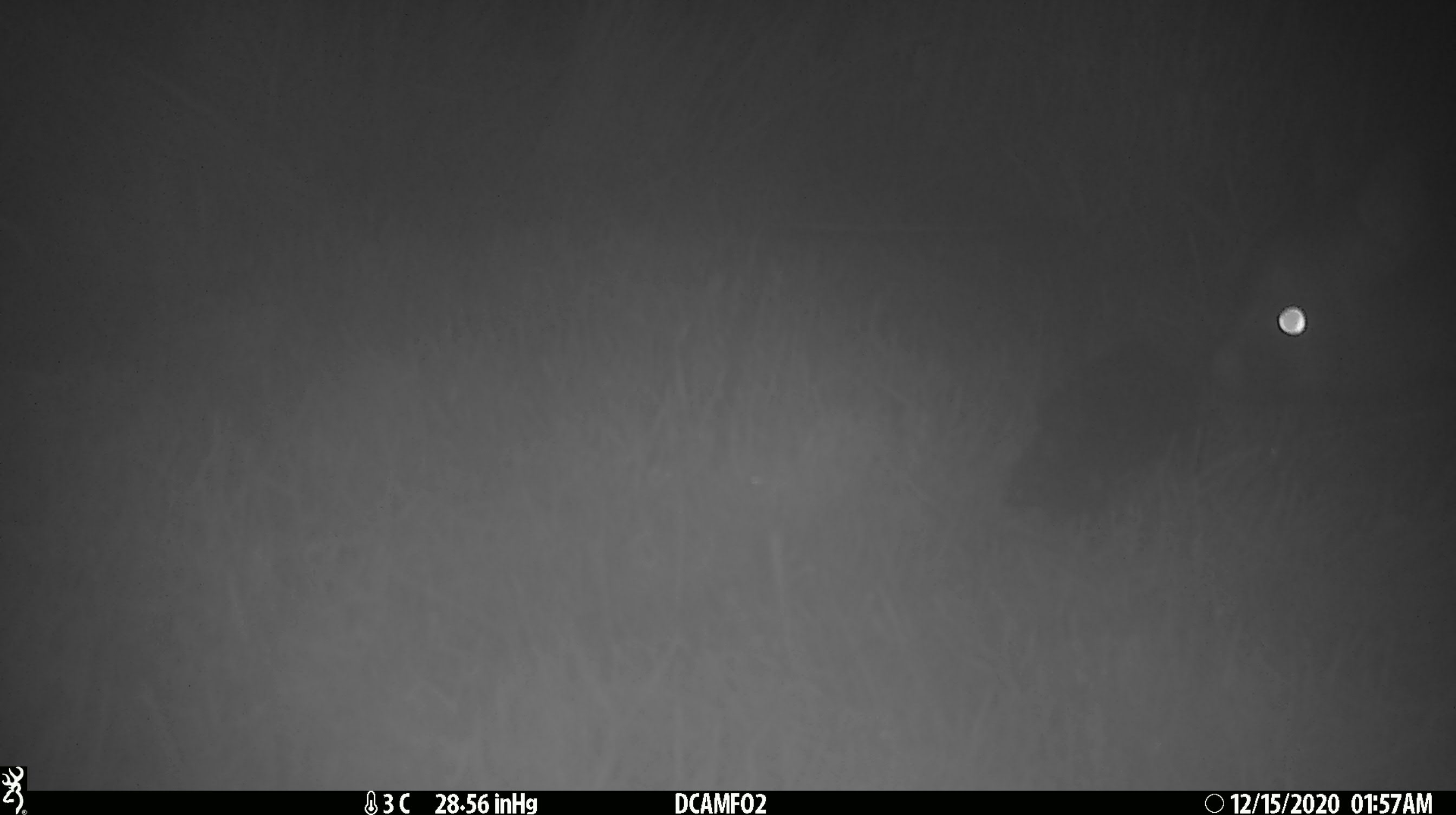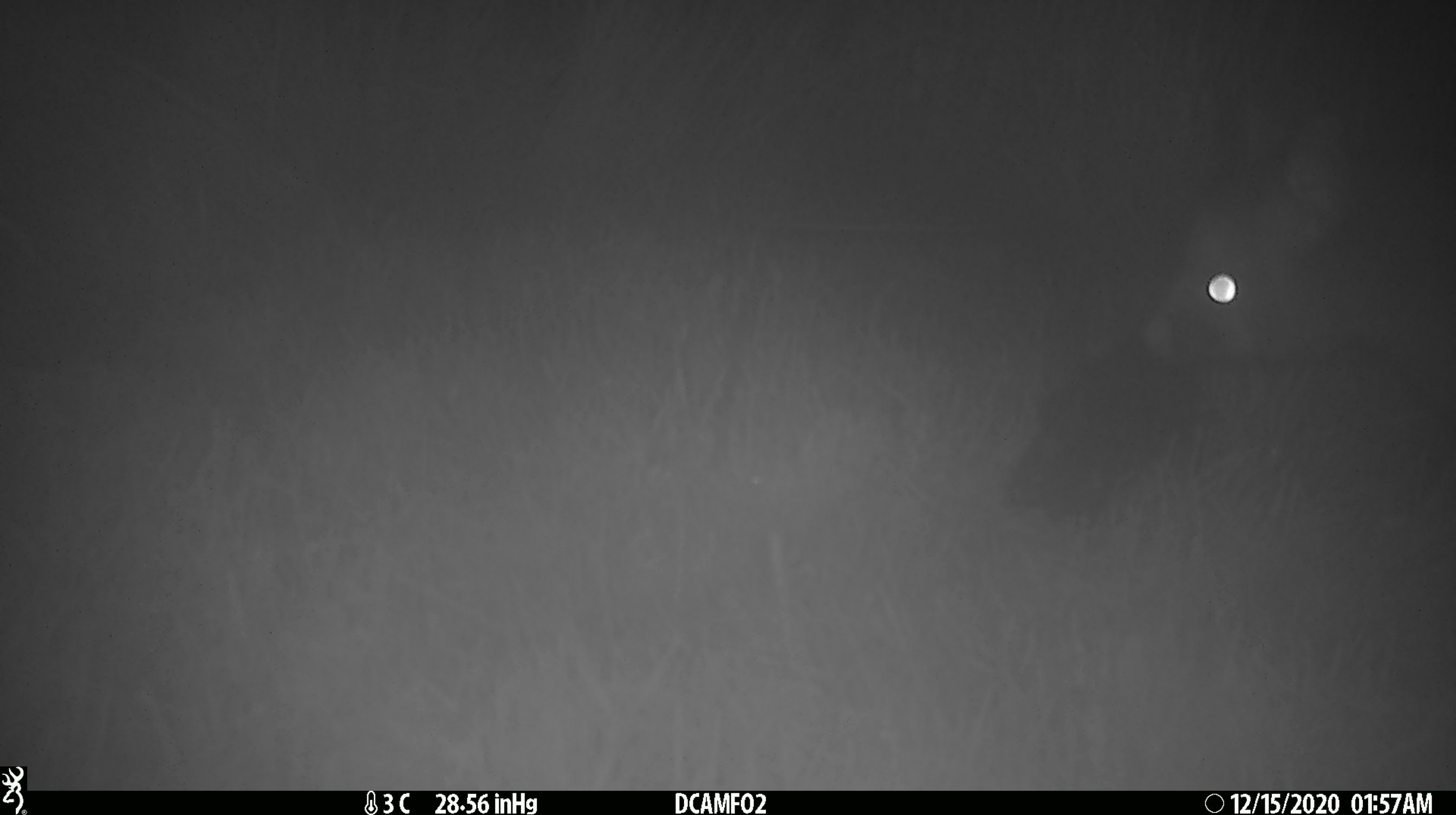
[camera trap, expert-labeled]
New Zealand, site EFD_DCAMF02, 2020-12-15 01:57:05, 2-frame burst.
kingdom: Animalia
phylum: Chordata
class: Mammalia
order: Diprotodontia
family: Phalangeridae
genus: Trichosurus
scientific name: Trichosurus vulpecula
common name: common brushtail possum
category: possum